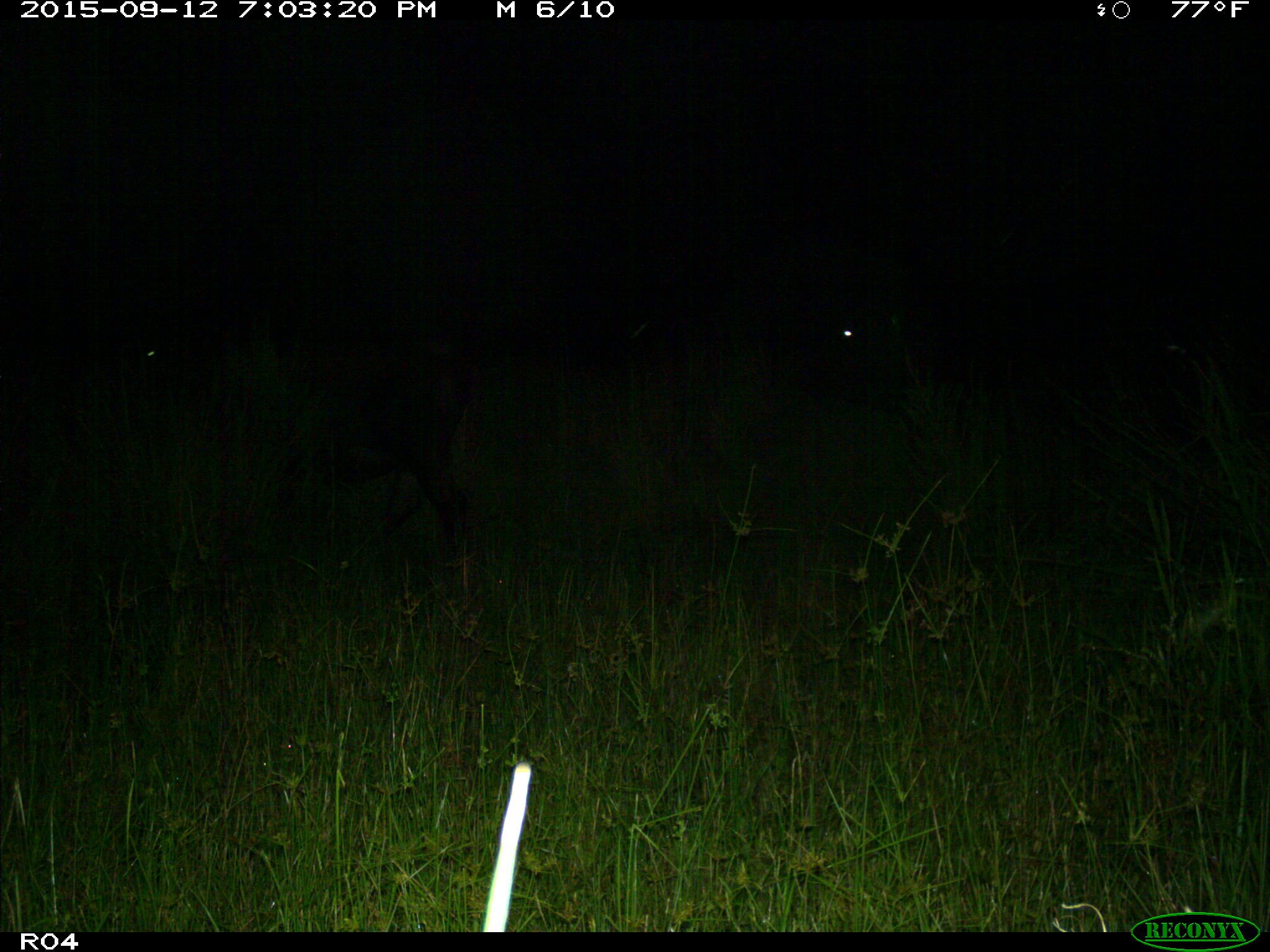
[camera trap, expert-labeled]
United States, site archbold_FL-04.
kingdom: Animalia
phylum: Chordata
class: Mammalia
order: Artiodactyla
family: Bovidae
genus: Bos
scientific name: Bos taurus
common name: domestic cow